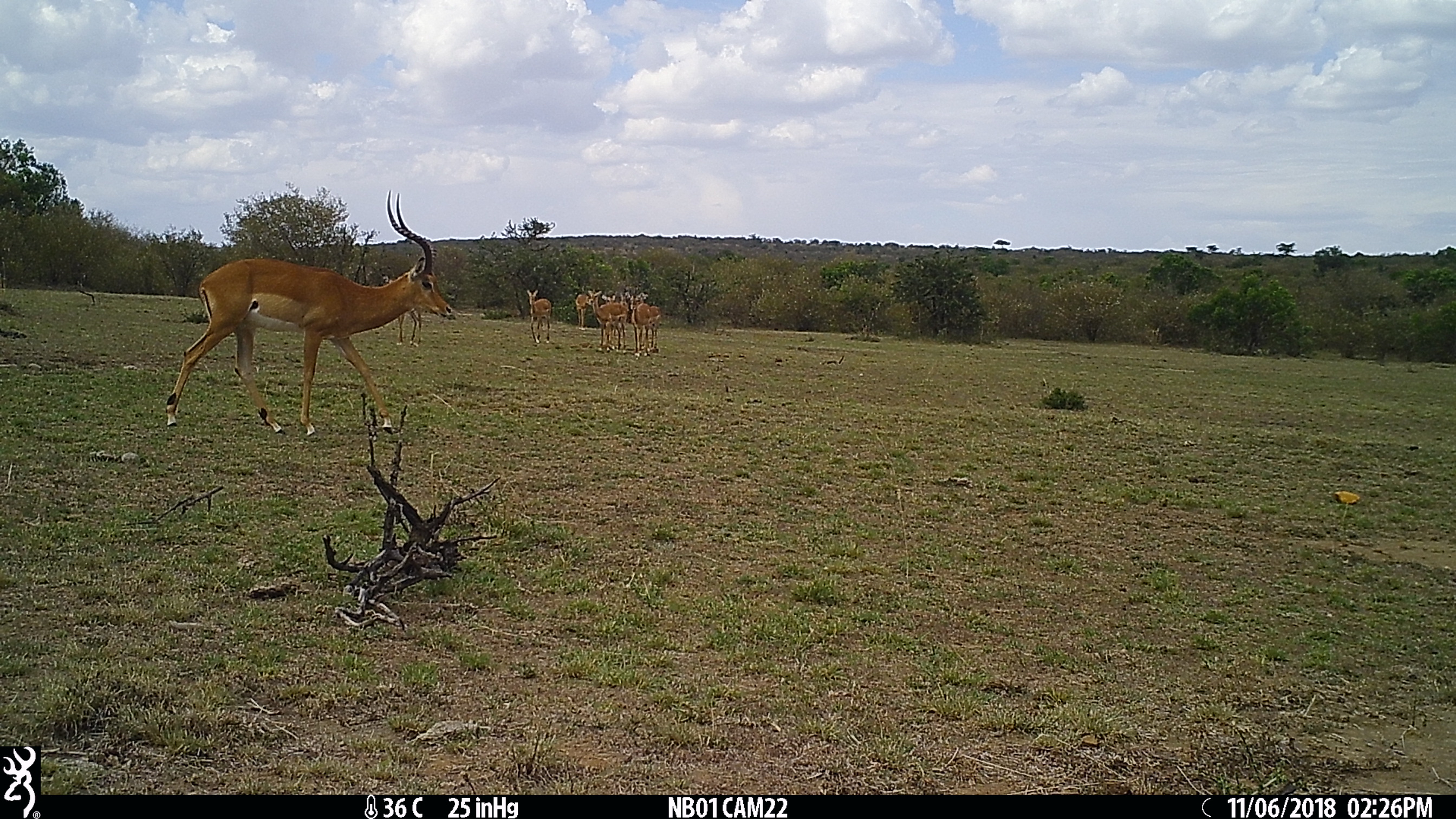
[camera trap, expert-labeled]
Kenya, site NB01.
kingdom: Animalia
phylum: Chordata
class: Mammalia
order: Artiodactyla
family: Bovidae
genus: Aepyceros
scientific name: Aepyceros melampus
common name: impala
Impala (Aepyceros melampus).